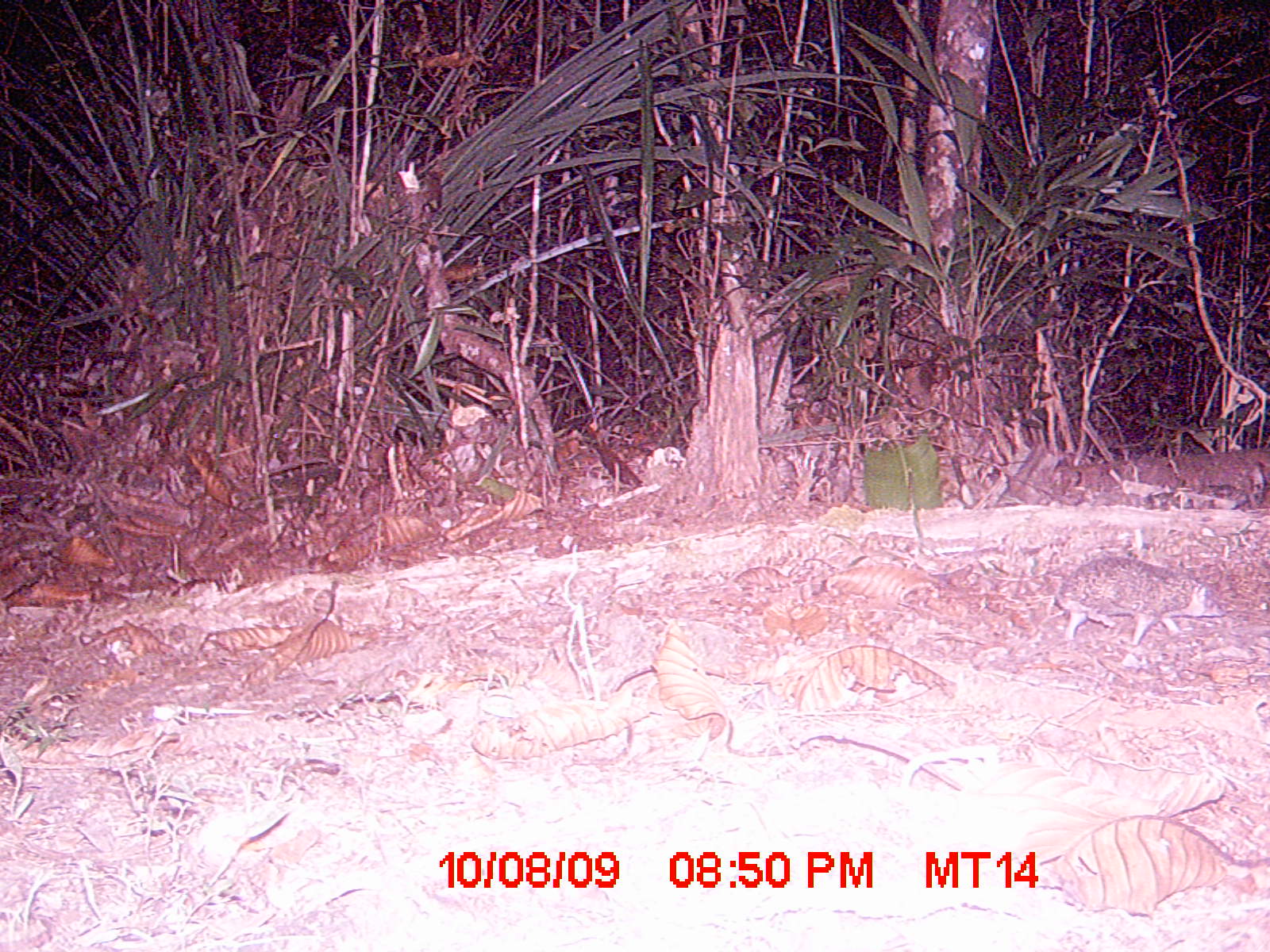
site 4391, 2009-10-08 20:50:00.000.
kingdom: Animalia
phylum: Chordata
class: Mammalia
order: Afrosoricida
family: Tenrecidae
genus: Setifer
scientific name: Setifer setosus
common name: greater hedgehog tenrec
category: setifer sp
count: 1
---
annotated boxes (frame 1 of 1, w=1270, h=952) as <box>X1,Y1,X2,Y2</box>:
setifer sp: <box>1054,553,1225,647</box>